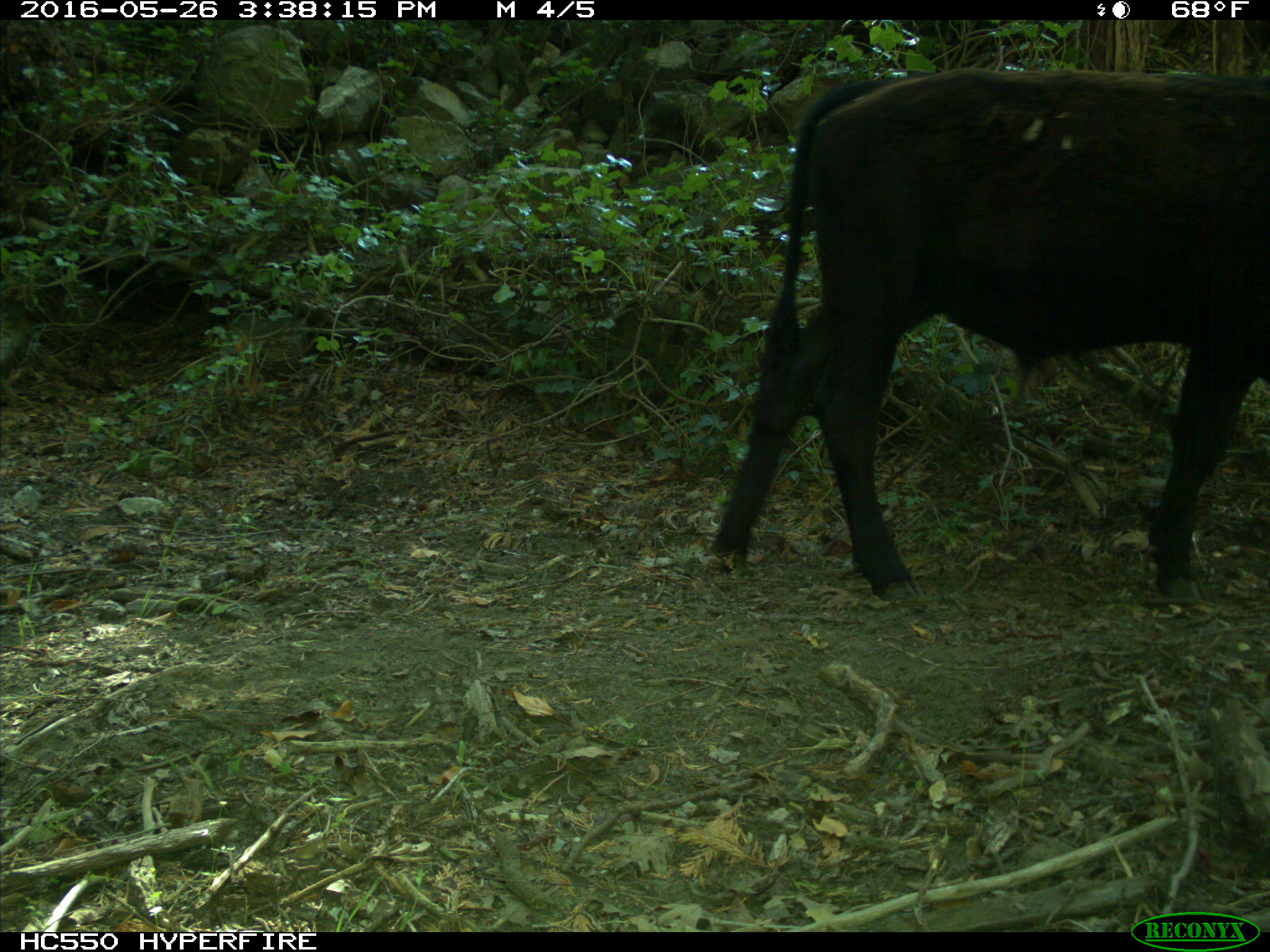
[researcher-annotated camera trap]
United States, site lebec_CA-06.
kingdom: Animalia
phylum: Chordata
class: Mammalia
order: Artiodactyla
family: Bovidae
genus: Bos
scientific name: Bos taurus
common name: domestic cow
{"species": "Bos taurus (domestic cow)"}